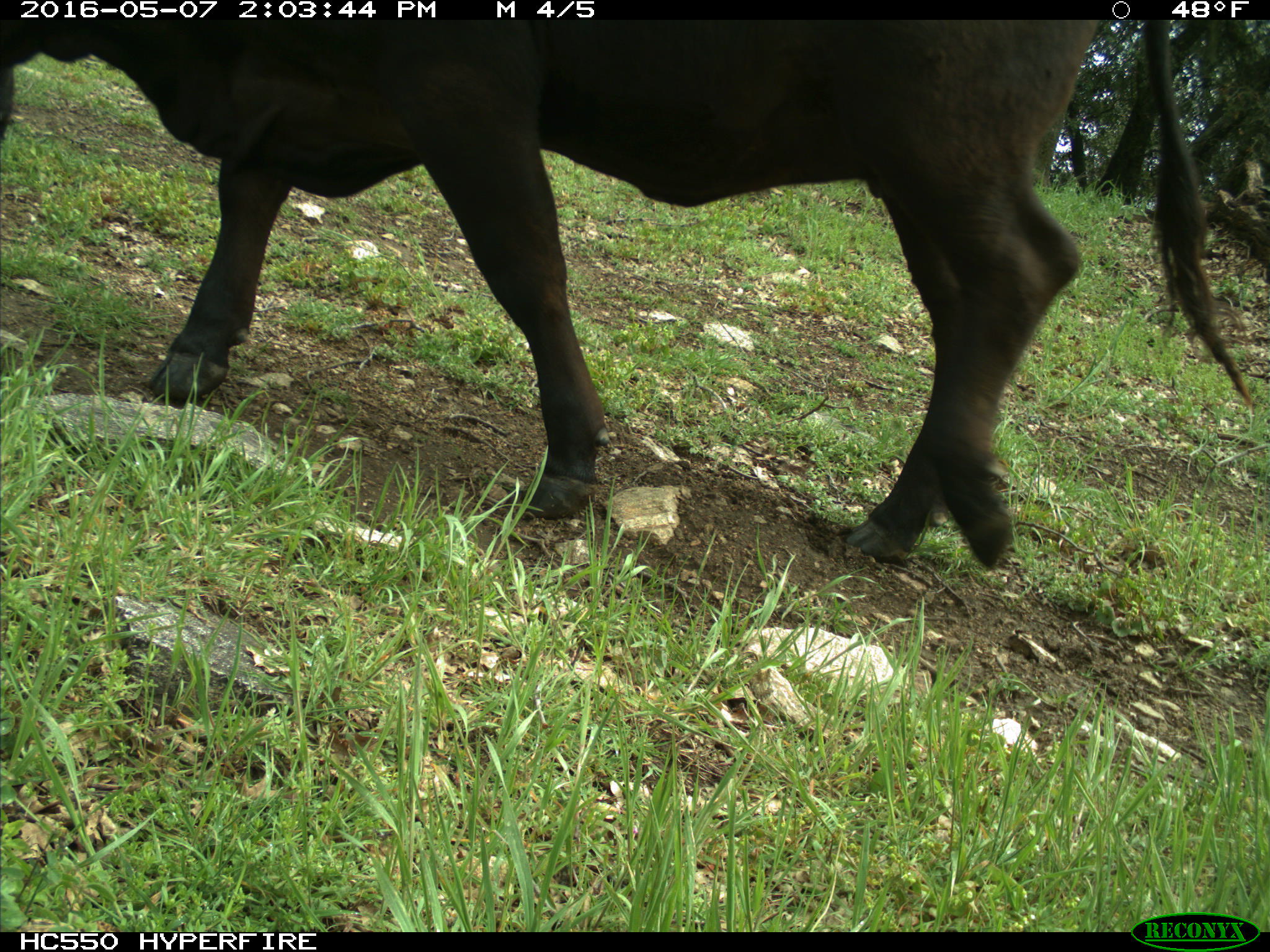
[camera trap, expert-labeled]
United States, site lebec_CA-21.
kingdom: Animalia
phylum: Chordata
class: Mammalia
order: Artiodactyla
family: Bovidae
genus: Bos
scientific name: Bos taurus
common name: domestic cow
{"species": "Bos taurus (domestic cow)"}